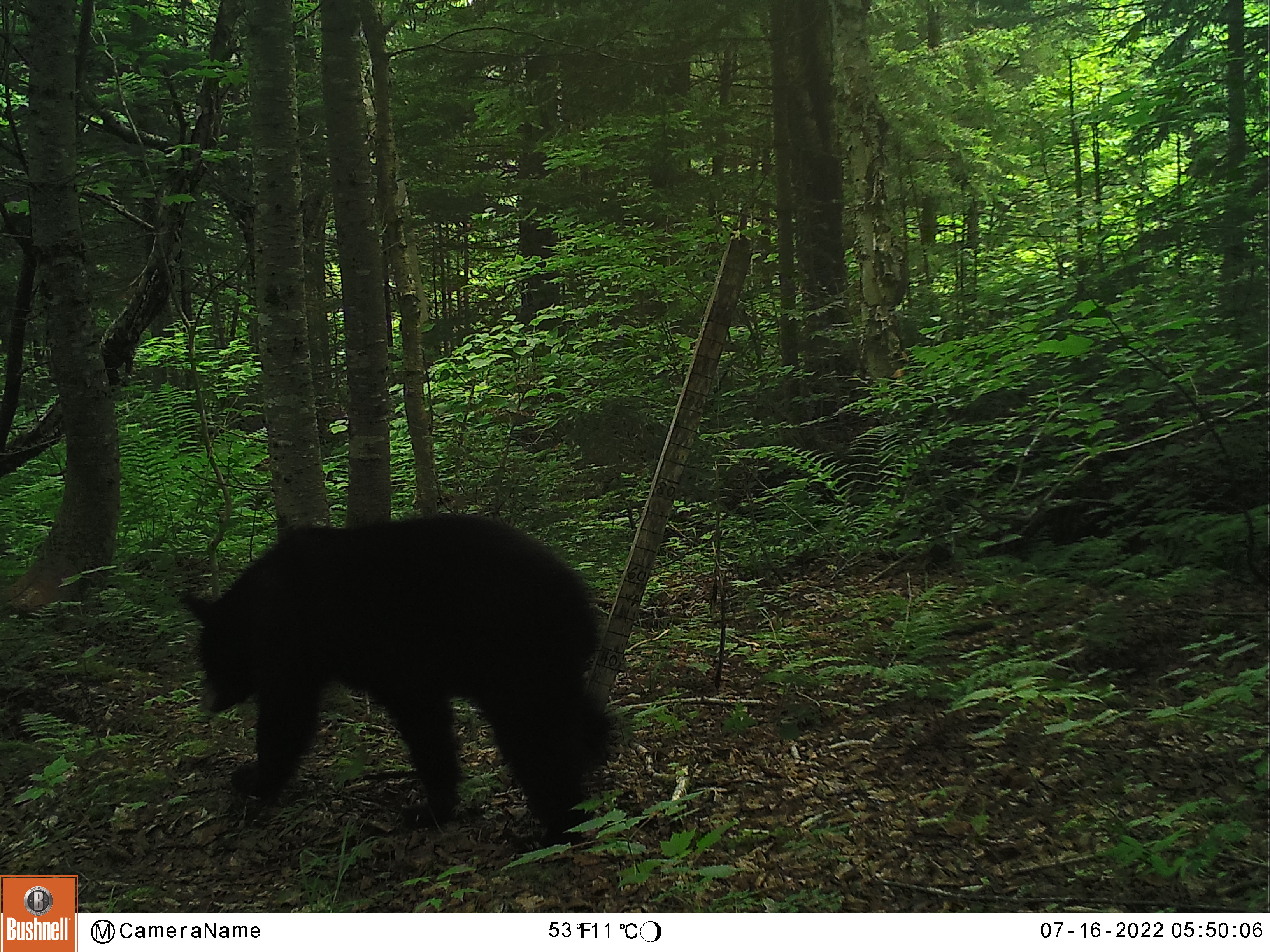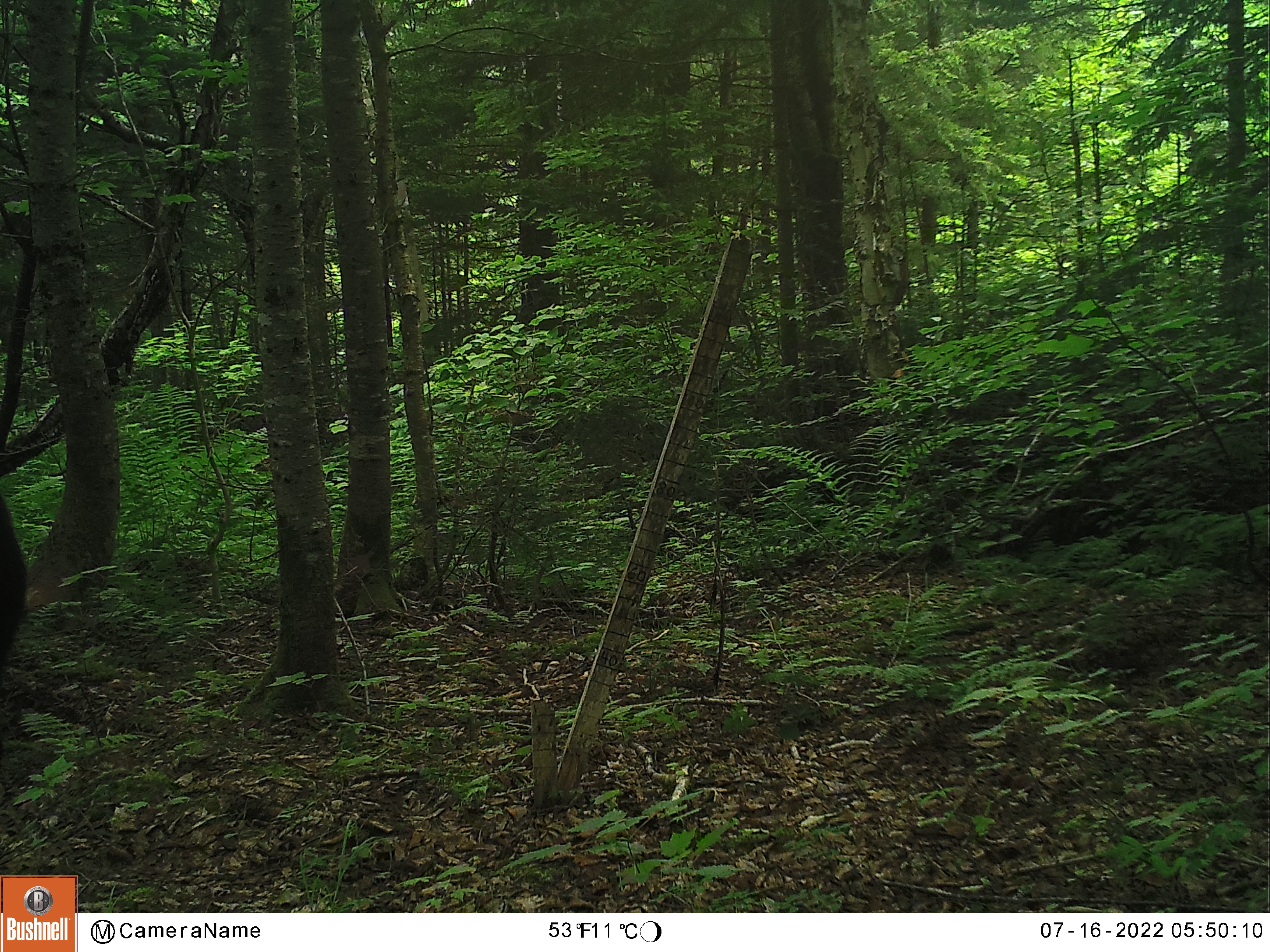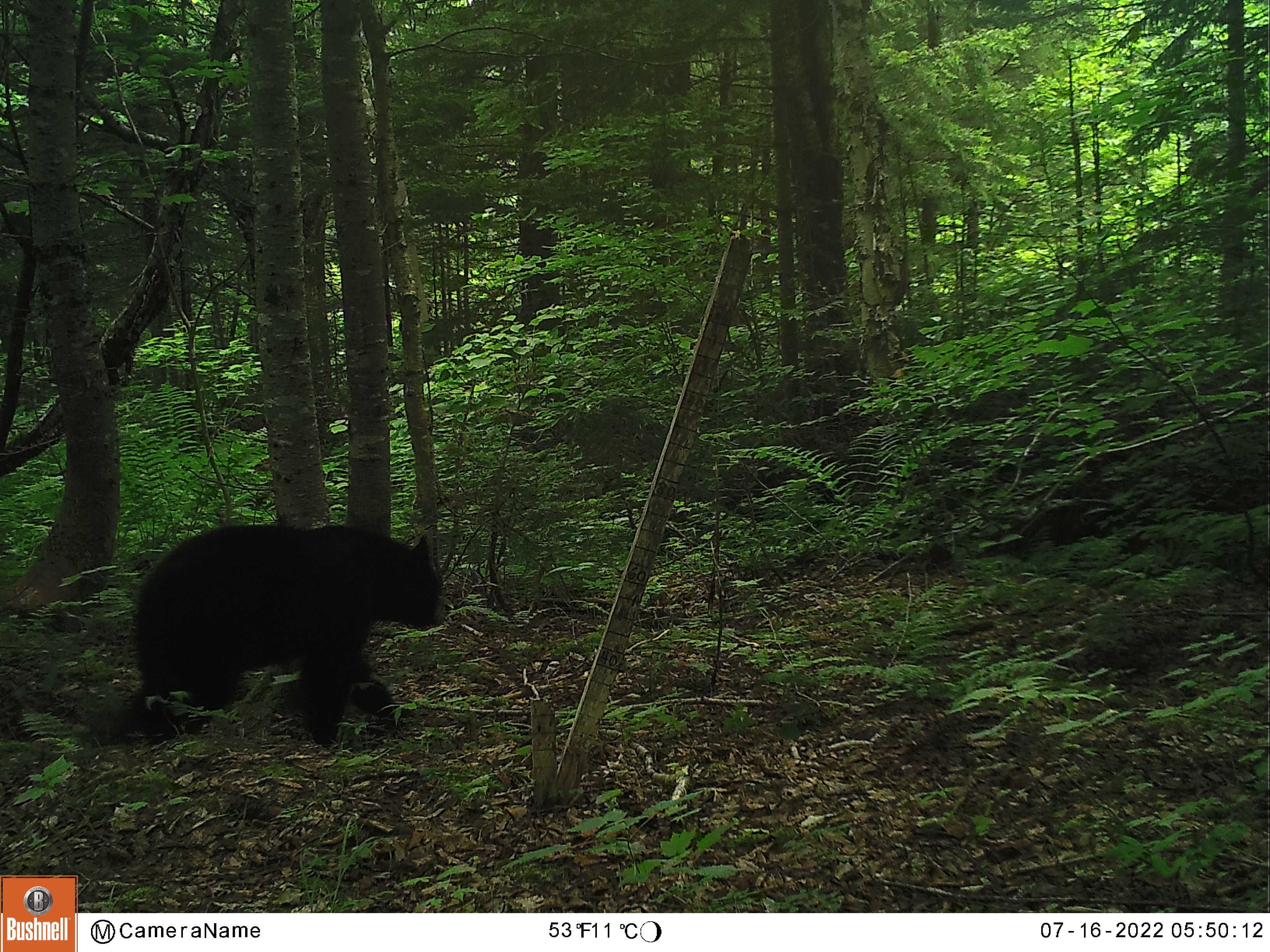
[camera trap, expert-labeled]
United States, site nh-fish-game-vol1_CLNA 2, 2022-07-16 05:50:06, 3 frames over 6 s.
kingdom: Animalia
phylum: Chordata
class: Mammalia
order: Carnivora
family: Ursidae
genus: Ursus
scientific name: Ursus americanus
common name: black bear